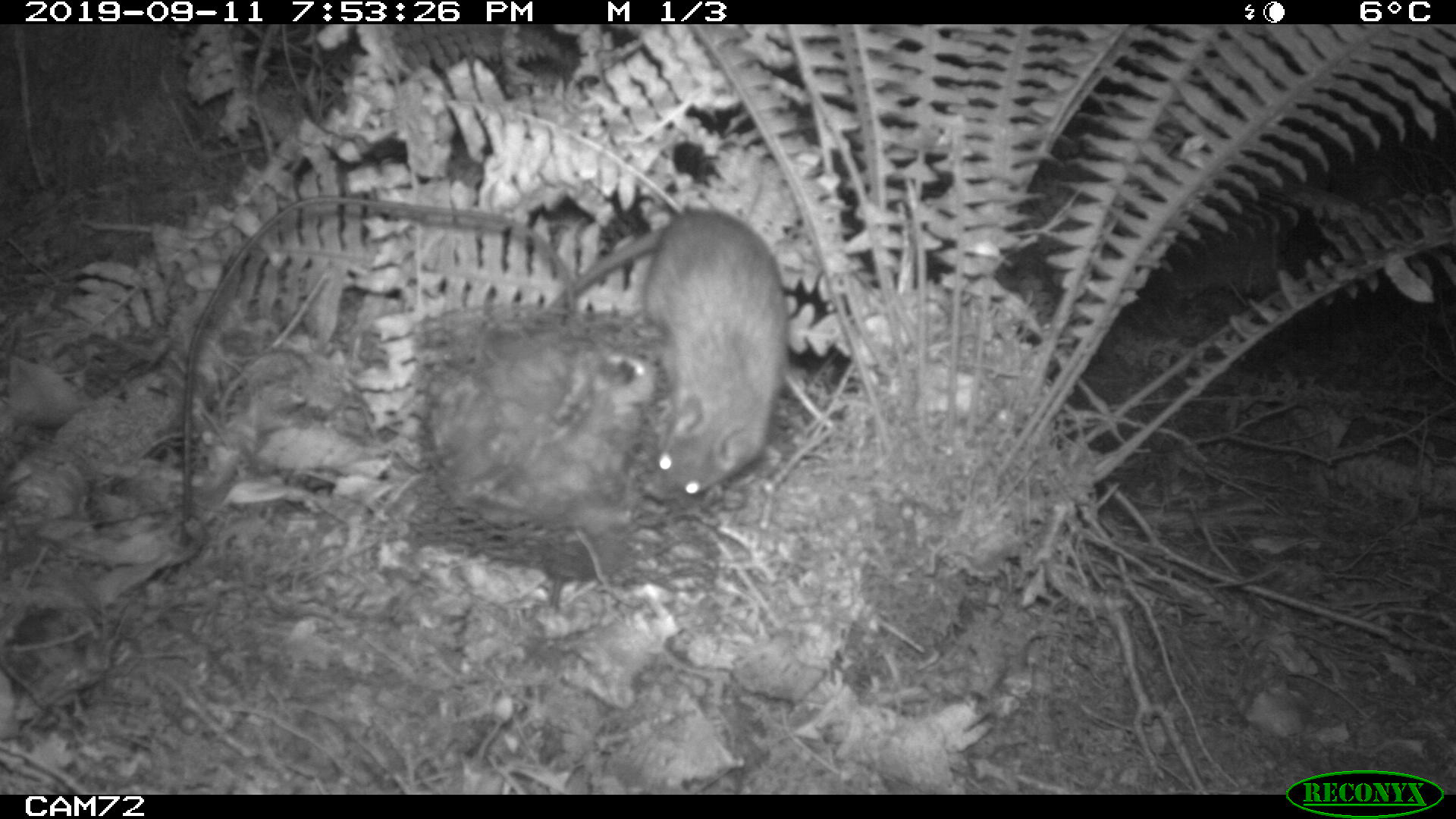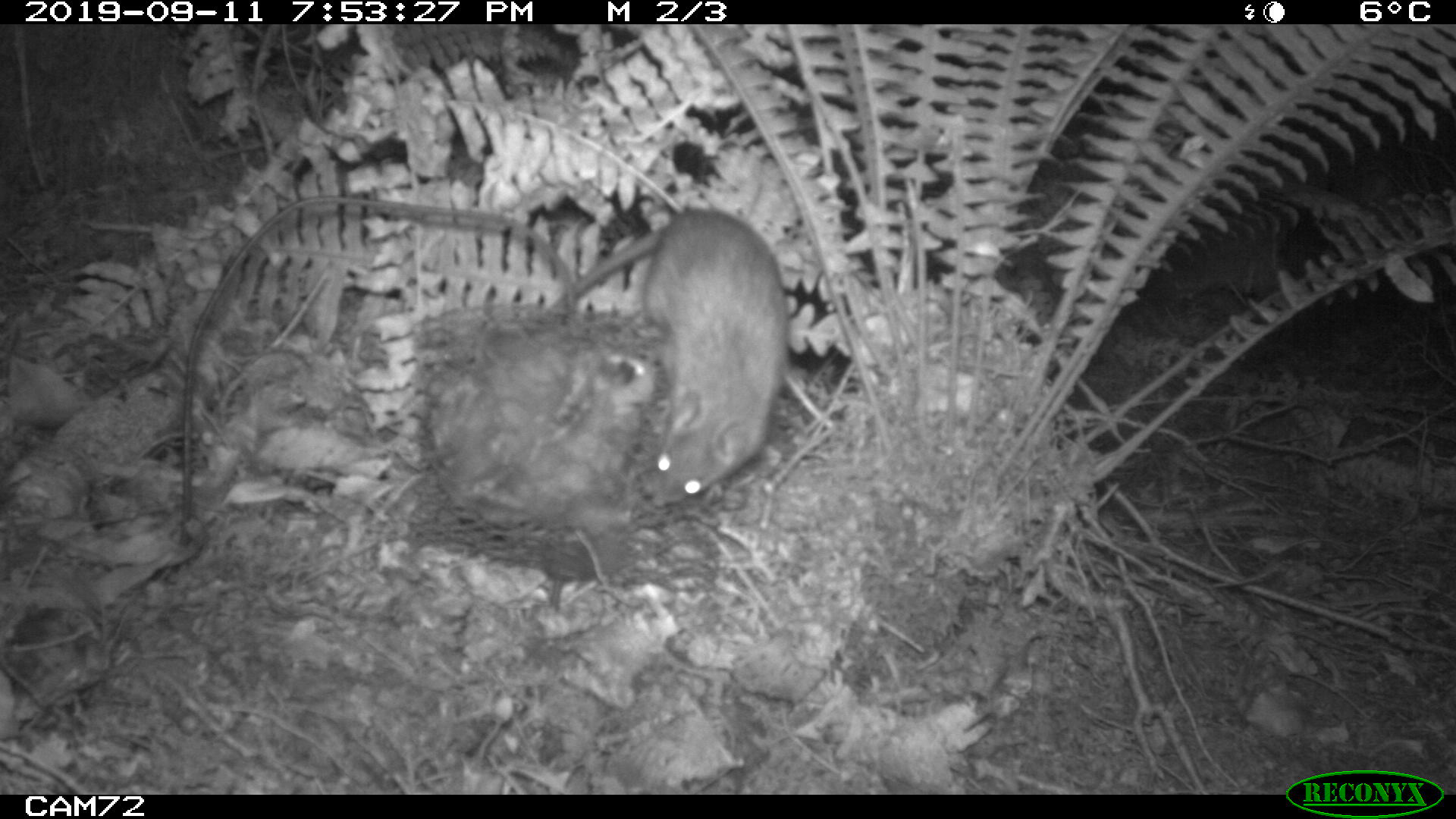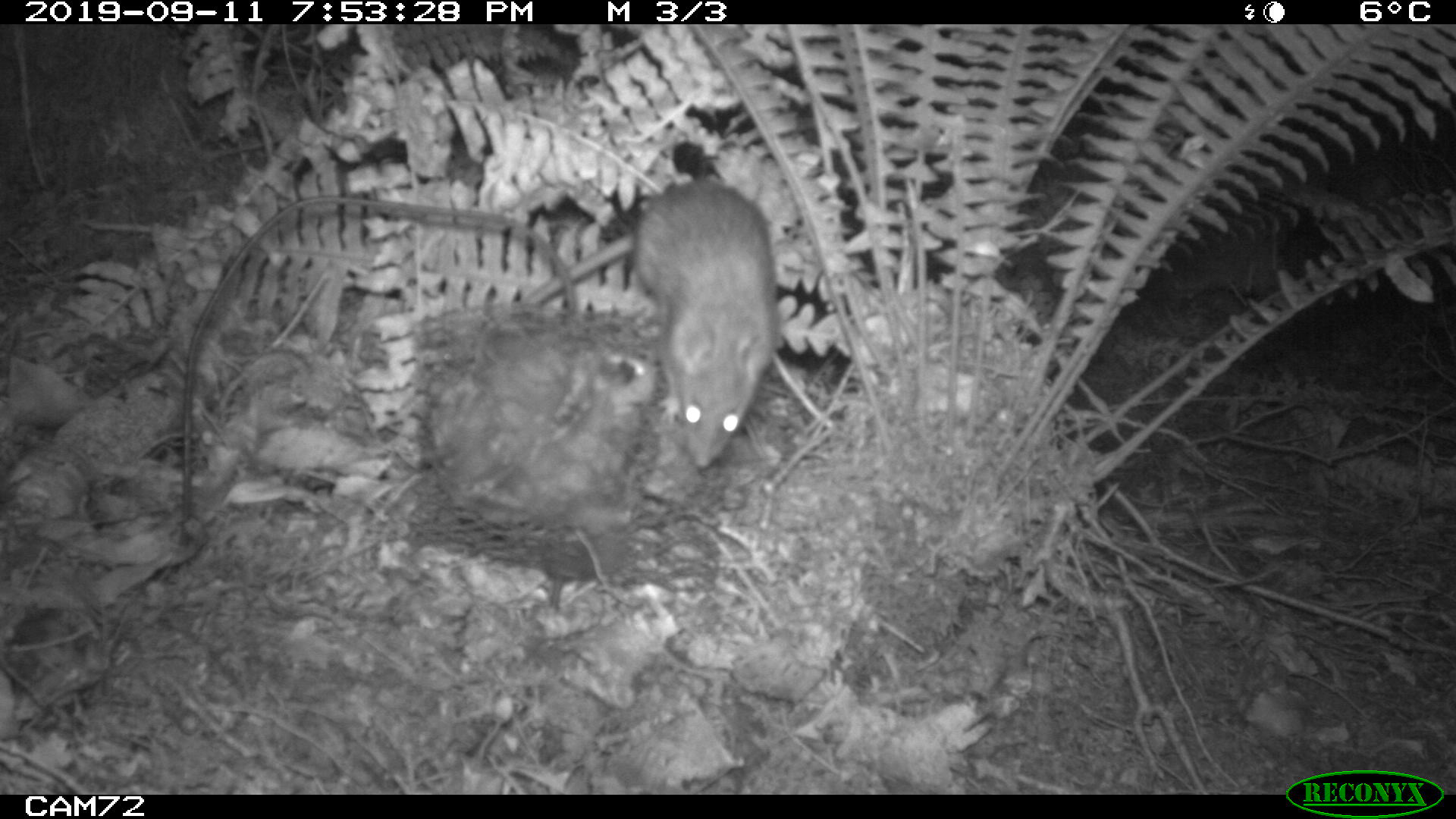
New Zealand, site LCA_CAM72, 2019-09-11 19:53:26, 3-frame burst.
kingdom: Animalia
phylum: Chordata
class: Mammalia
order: Rodentia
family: Muridae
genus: Rattus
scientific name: Rattus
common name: rat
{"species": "rat (Rattus)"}